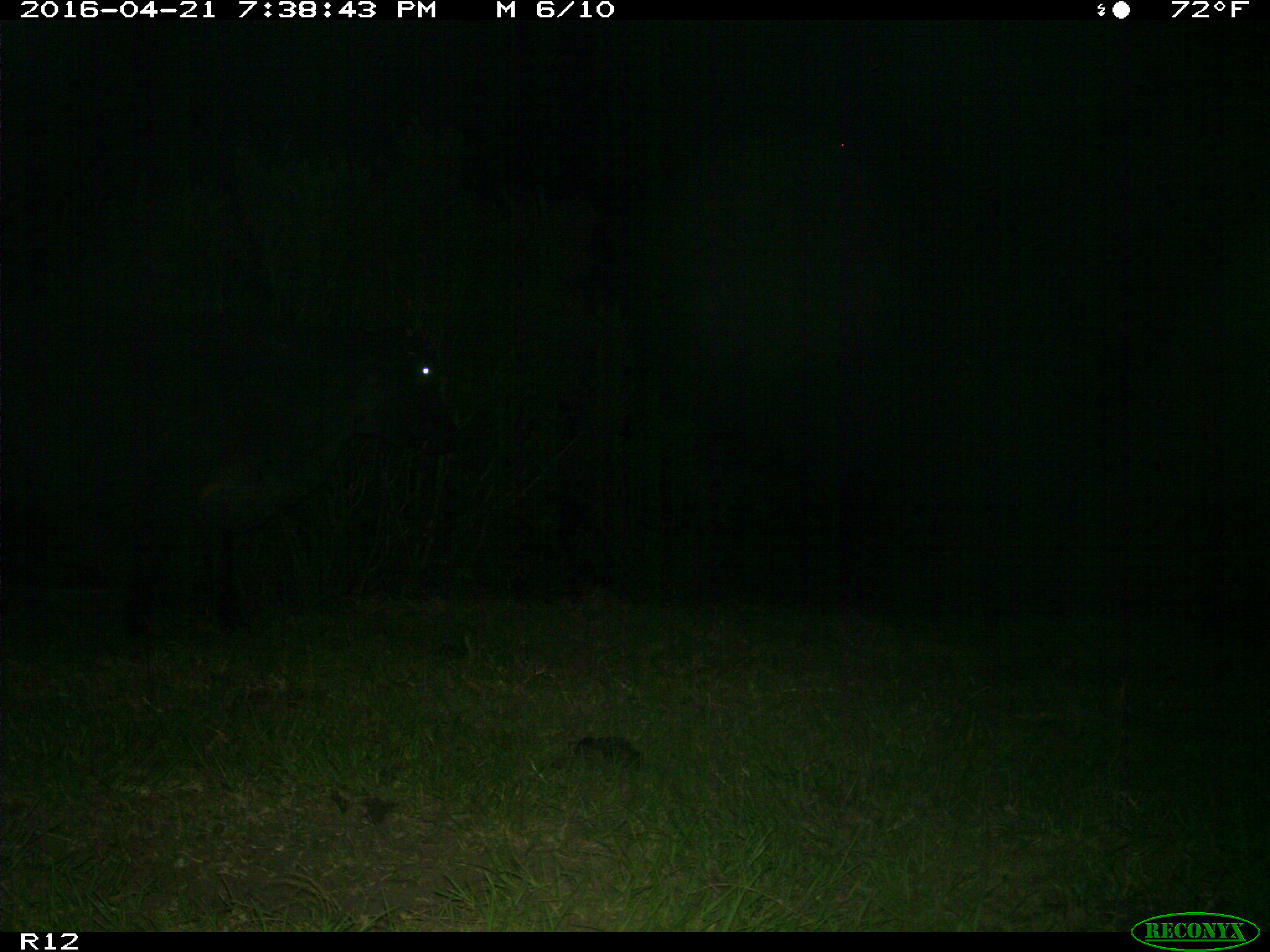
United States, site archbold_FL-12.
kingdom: Animalia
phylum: Chordata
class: Mammalia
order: Artiodactyla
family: Bovidae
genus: Bos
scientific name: Bos taurus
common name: domestic cow